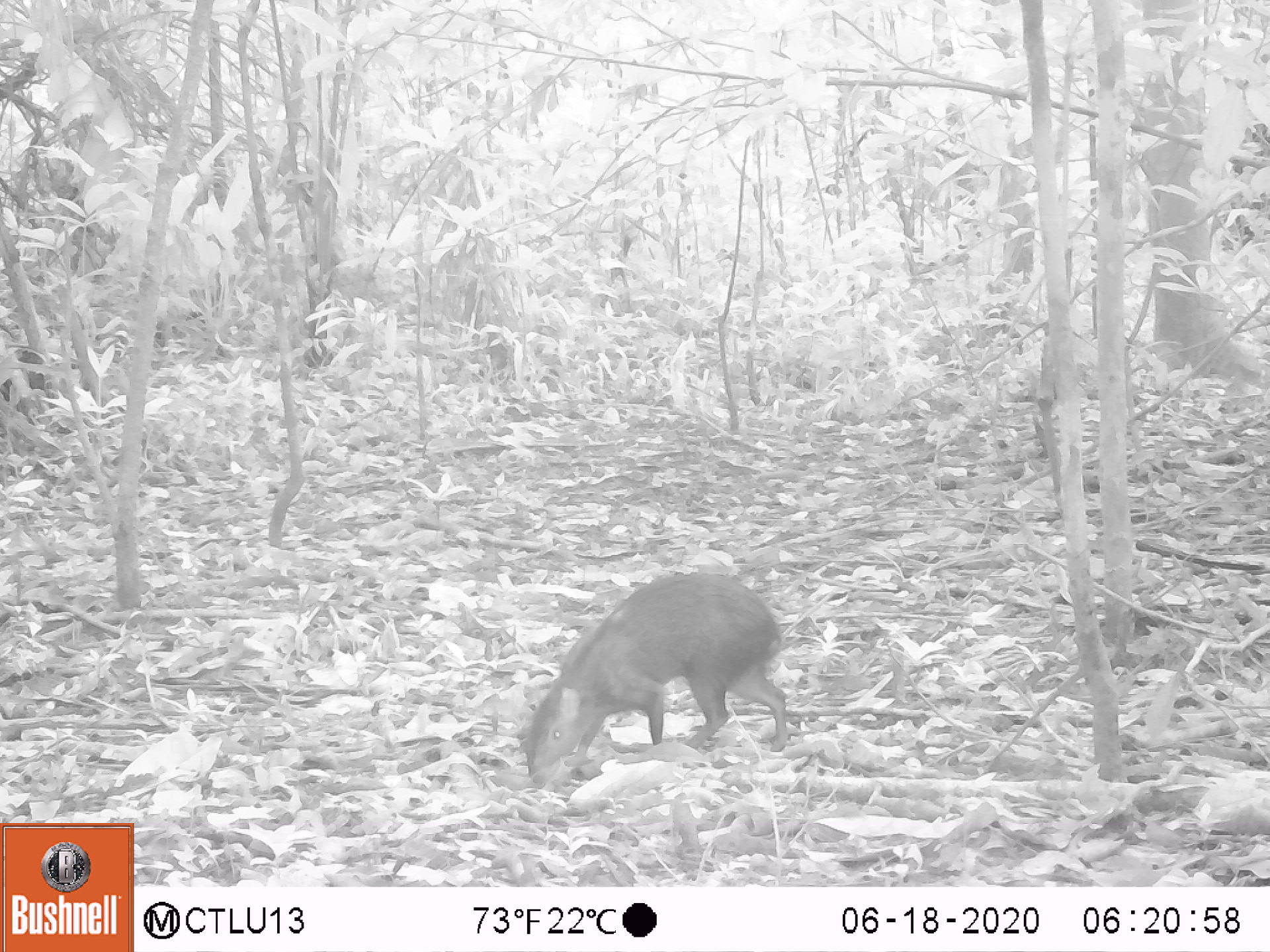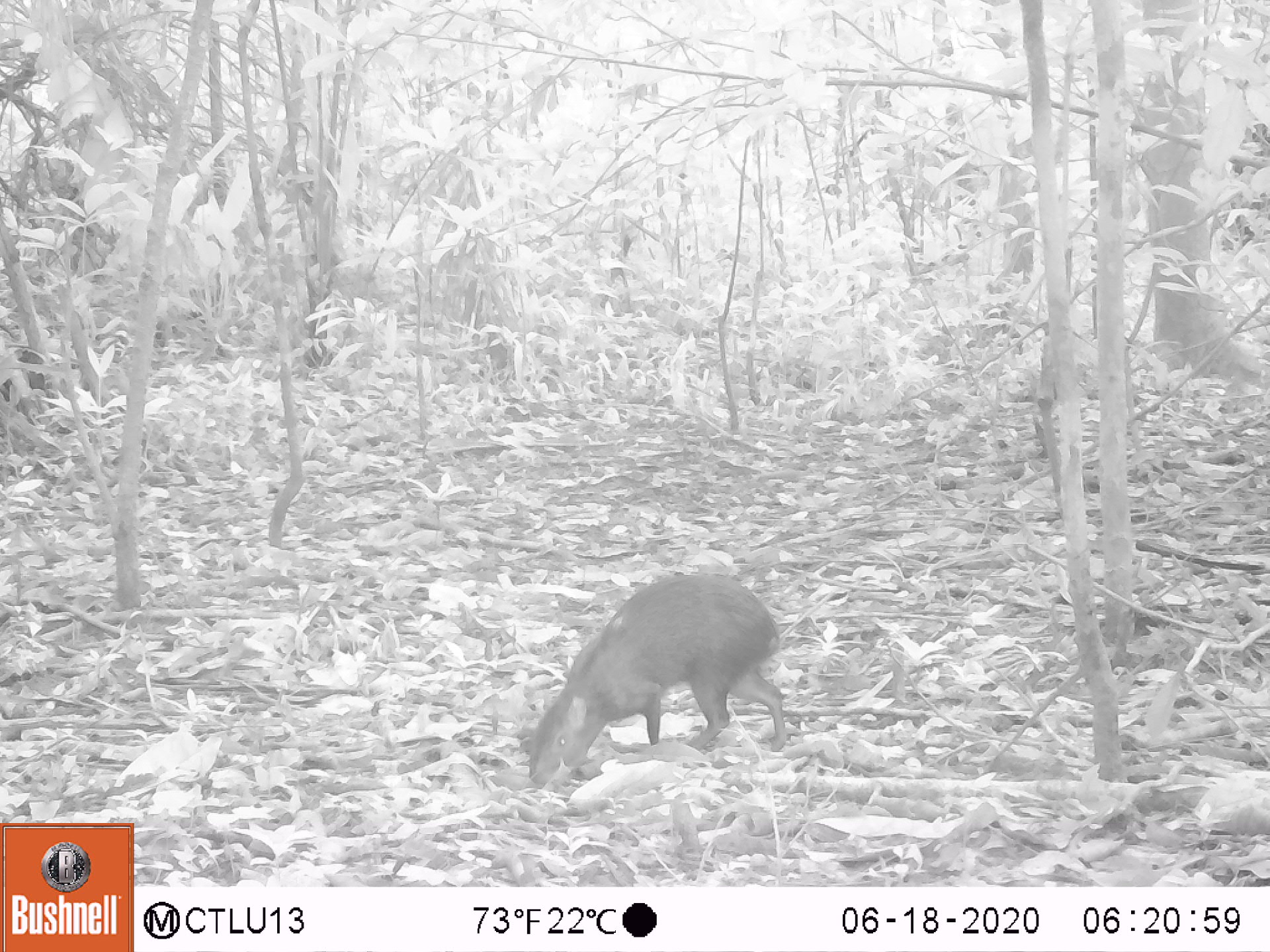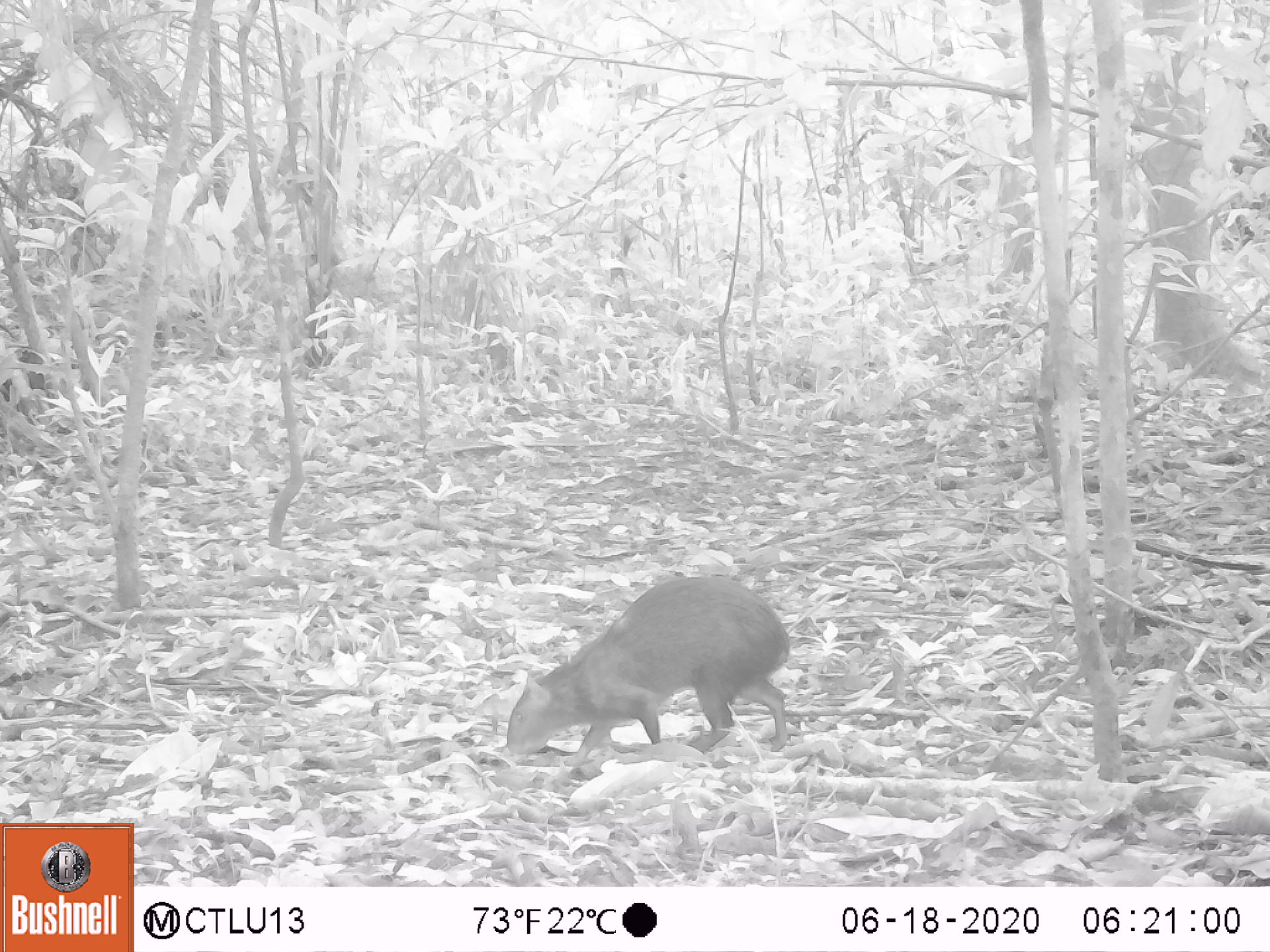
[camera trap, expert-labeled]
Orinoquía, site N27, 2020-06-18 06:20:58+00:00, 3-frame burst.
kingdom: Animalia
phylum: Chordata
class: Mammalia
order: Rodentia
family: Dasyproctidae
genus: Dasyprocta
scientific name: Dasyprocta fuliginosa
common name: black agouti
Black agouti (Dasyprocta fuliginosa).